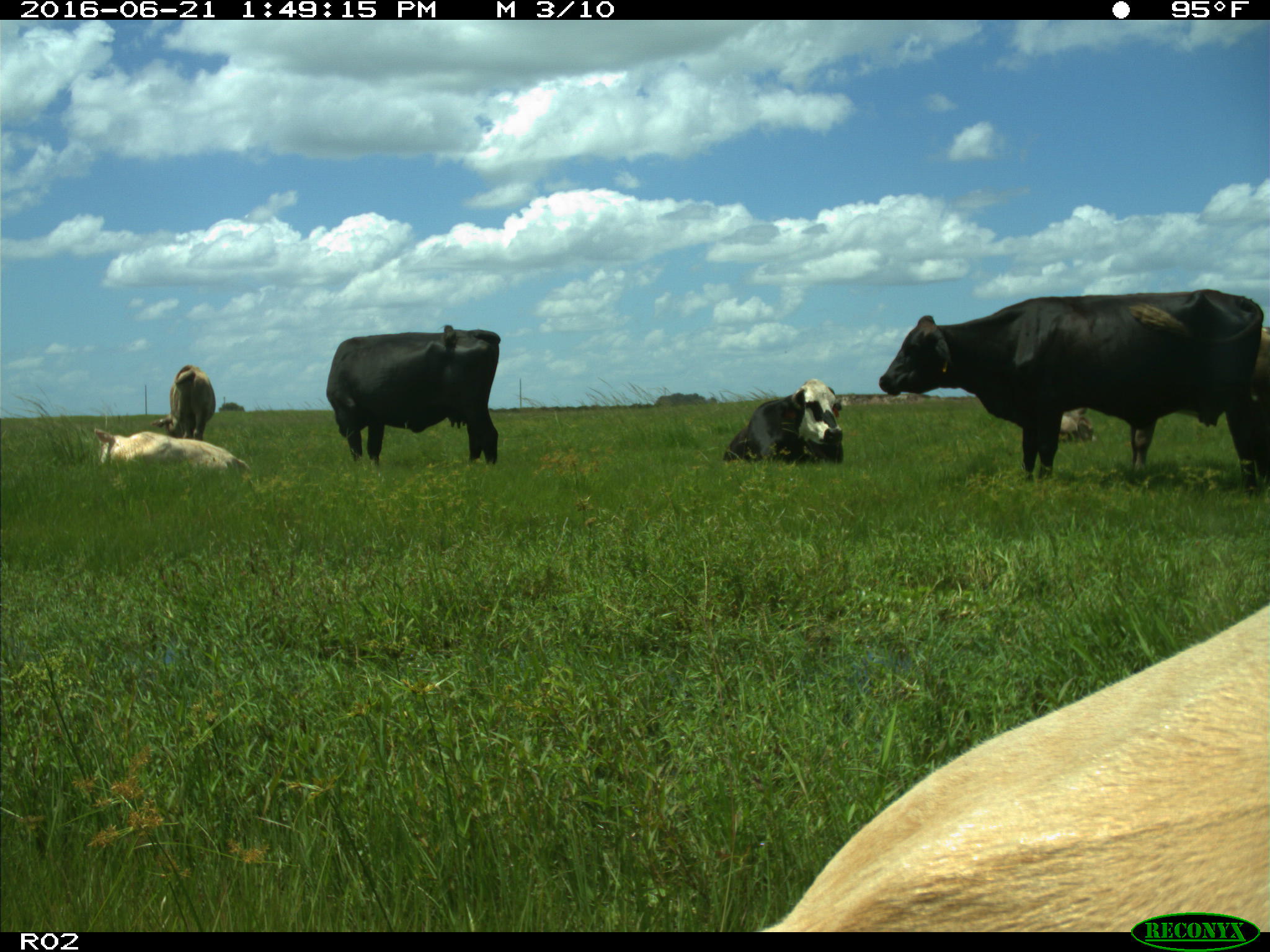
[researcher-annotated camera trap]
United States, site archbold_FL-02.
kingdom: Animalia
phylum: Chordata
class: Mammalia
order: Artiodactyla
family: Bovidae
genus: Bos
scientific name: Bos taurus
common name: domestic cow